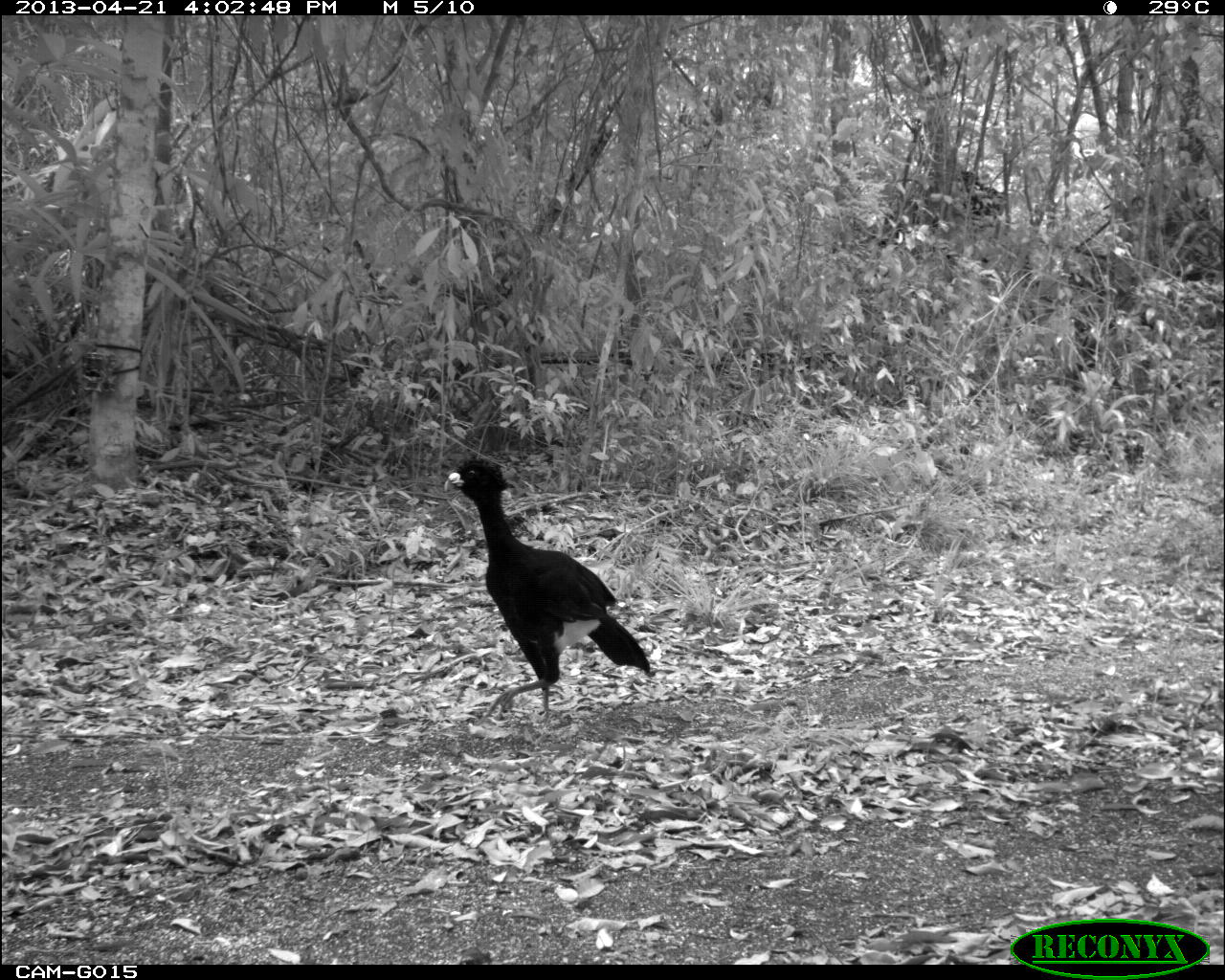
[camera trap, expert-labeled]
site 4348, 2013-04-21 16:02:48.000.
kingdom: Animalia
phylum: Chordata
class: Aves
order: Galliformes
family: Cracidae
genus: Crax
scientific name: Crax rubra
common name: great curassow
Crax rubra (great curassow), count 1, sex male.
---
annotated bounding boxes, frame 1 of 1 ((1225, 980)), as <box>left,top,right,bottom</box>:
crax rubra: <box>441,455,651,722</box>